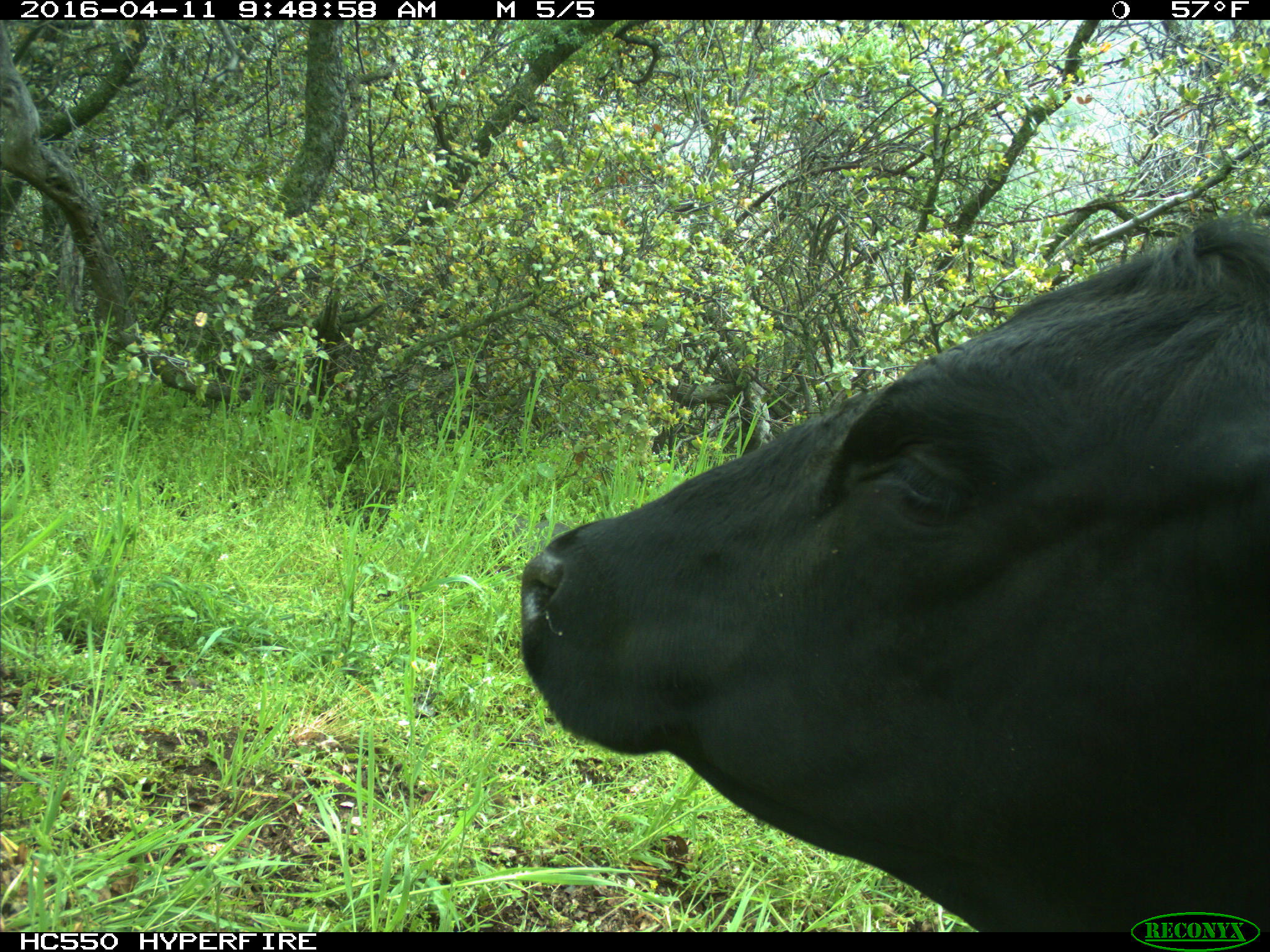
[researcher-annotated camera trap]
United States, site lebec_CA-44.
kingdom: Animalia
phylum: Chordata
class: Mammalia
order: Artiodactyla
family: Bovidae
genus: Bos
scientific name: Bos taurus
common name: domestic cow